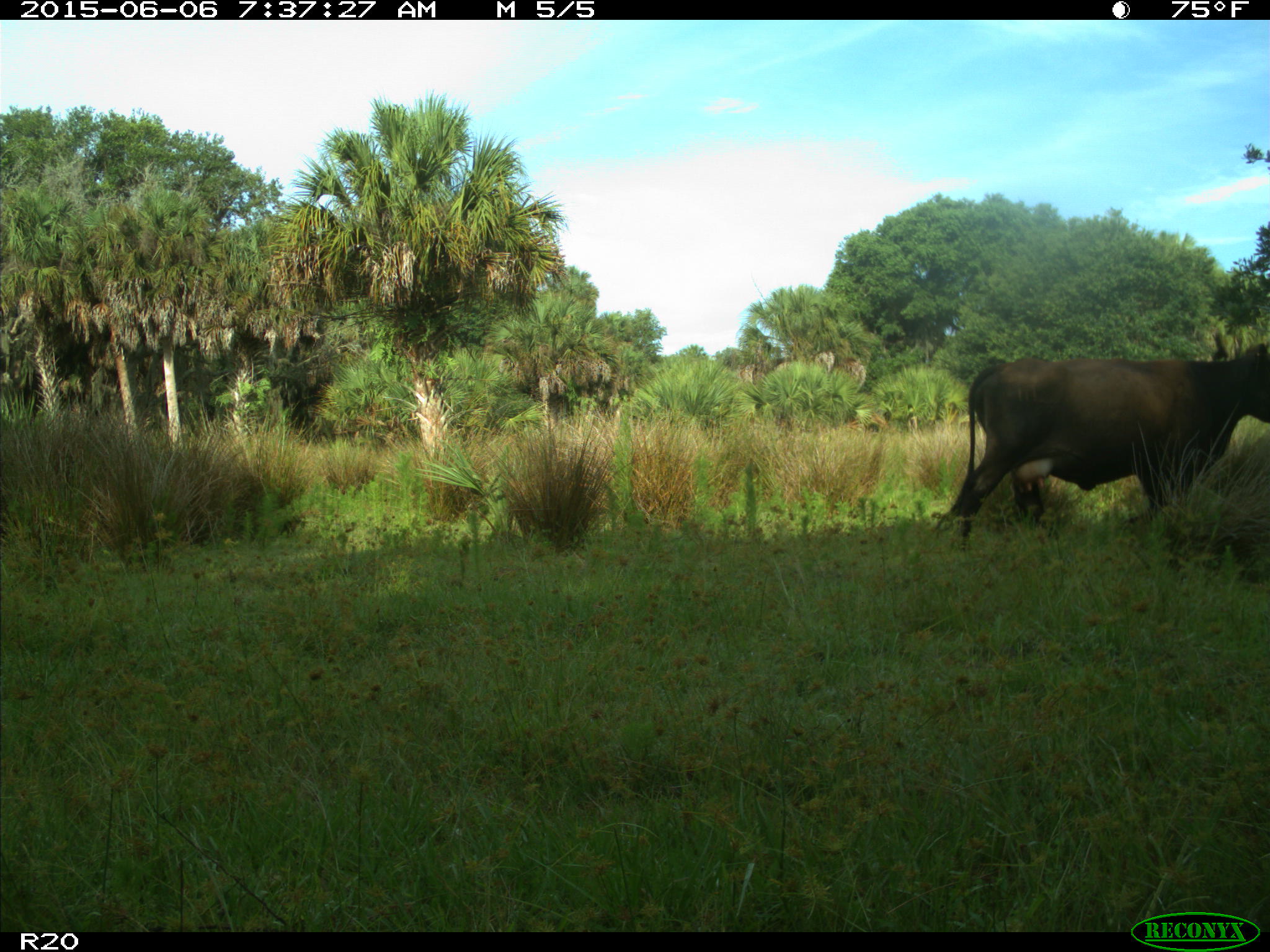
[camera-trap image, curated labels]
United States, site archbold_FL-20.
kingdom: Animalia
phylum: Chordata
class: Mammalia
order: Artiodactyla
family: Bovidae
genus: Bos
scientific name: Bos taurus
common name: domestic cow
Bos taurus (domestic cow).